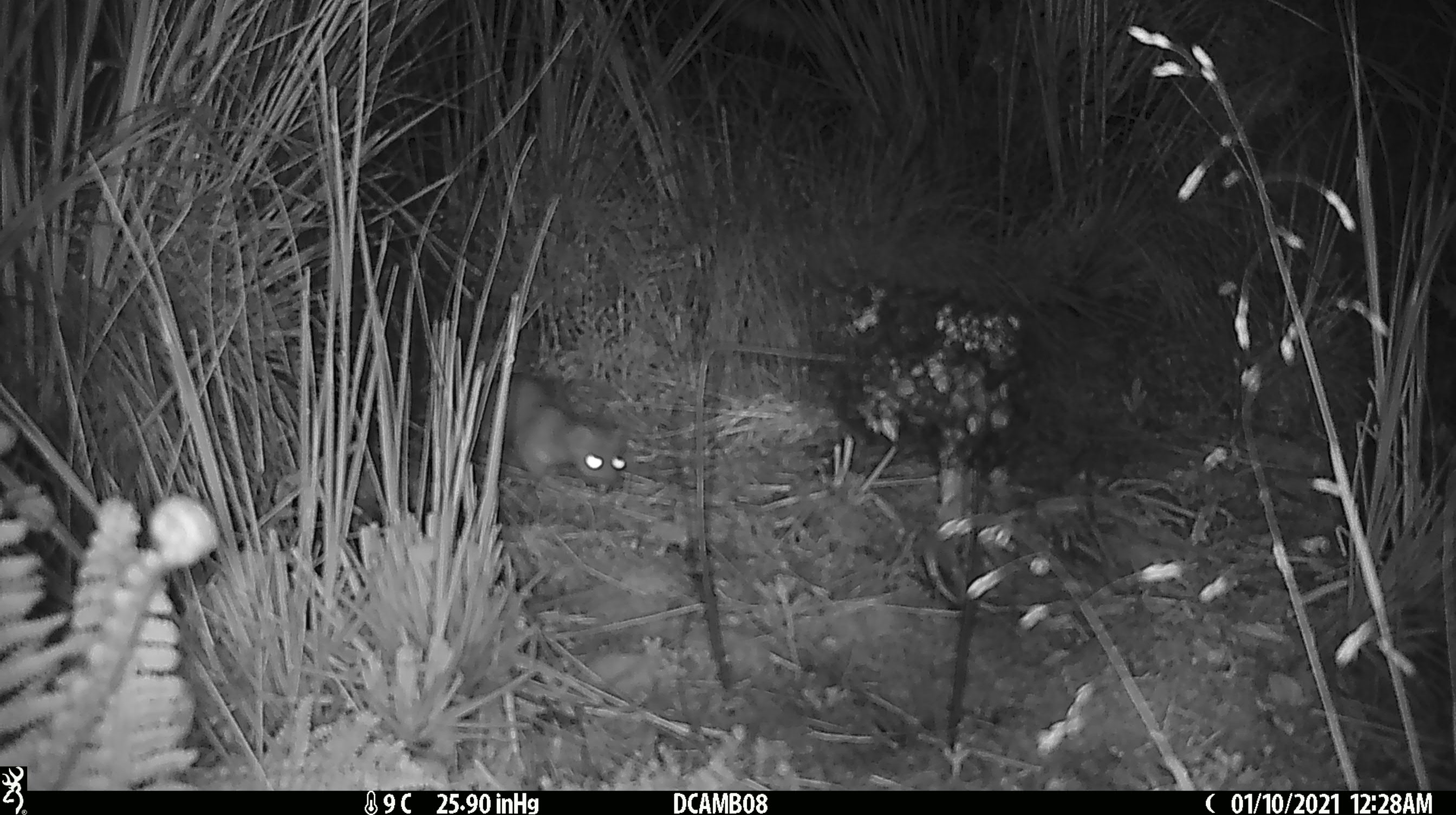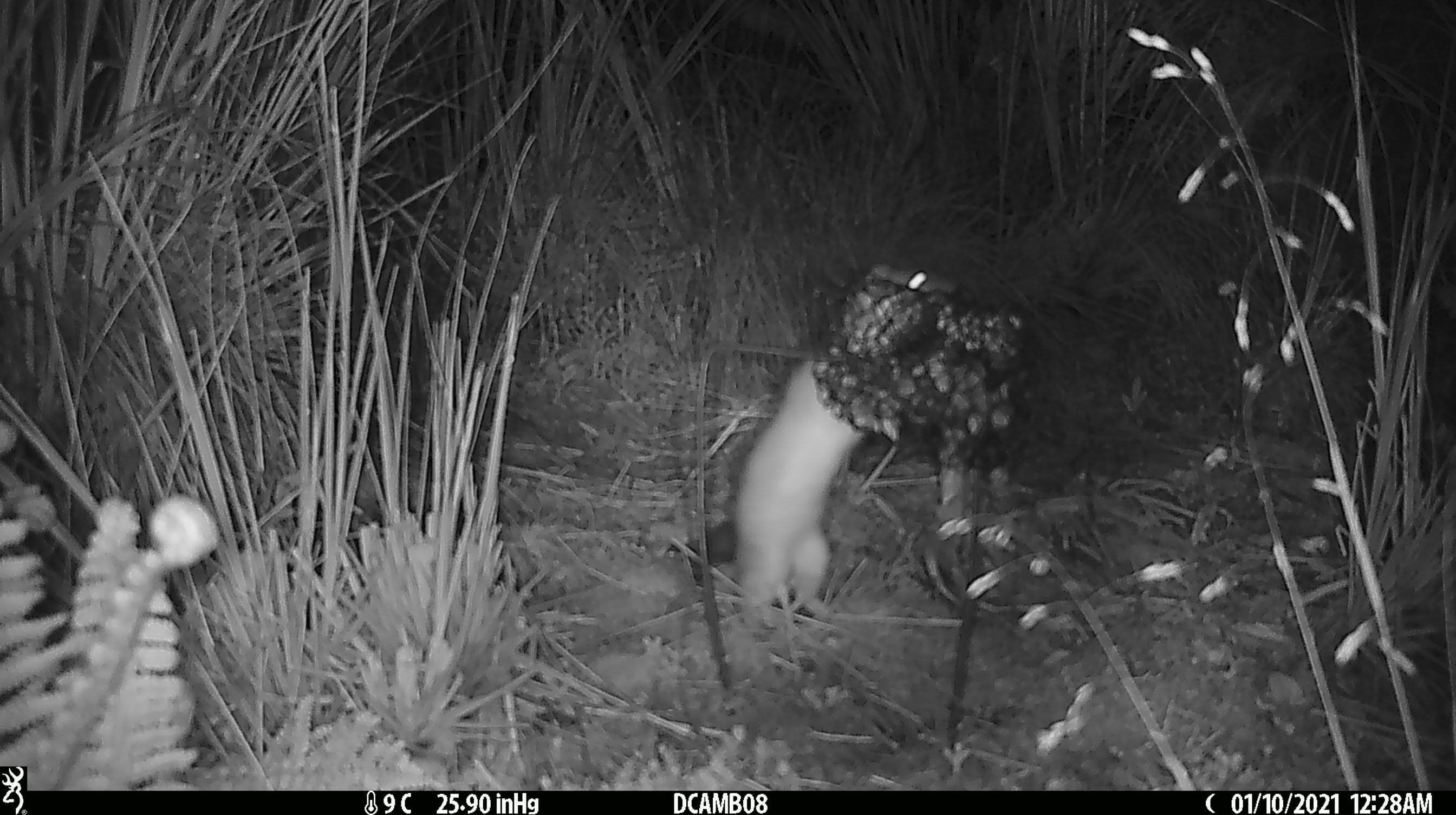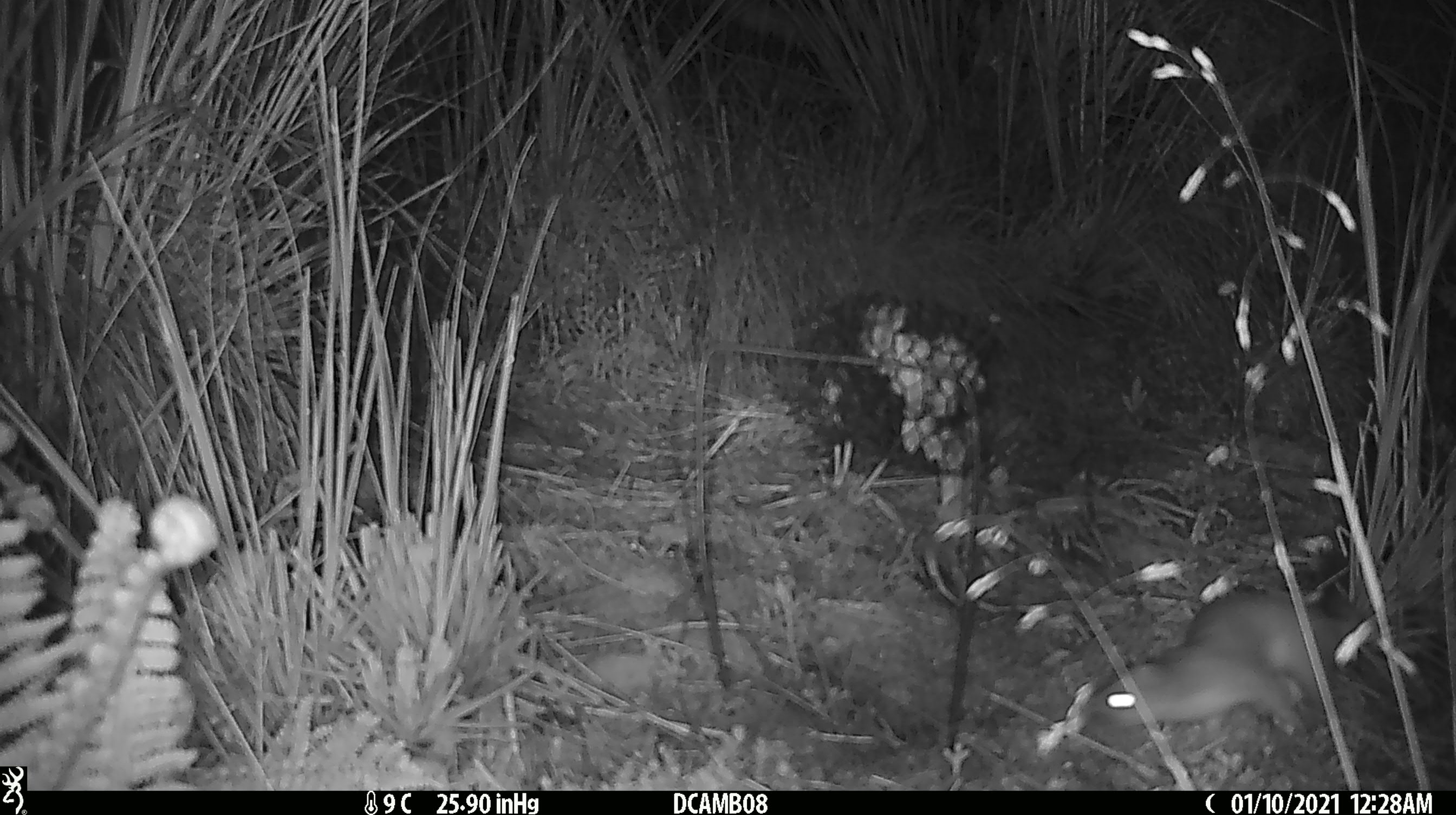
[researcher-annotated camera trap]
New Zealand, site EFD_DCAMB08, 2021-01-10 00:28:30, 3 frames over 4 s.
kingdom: Animalia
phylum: Chordata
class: Mammalia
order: Carnivora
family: Mustelidae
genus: Mustela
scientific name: Mustela erminea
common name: stoat